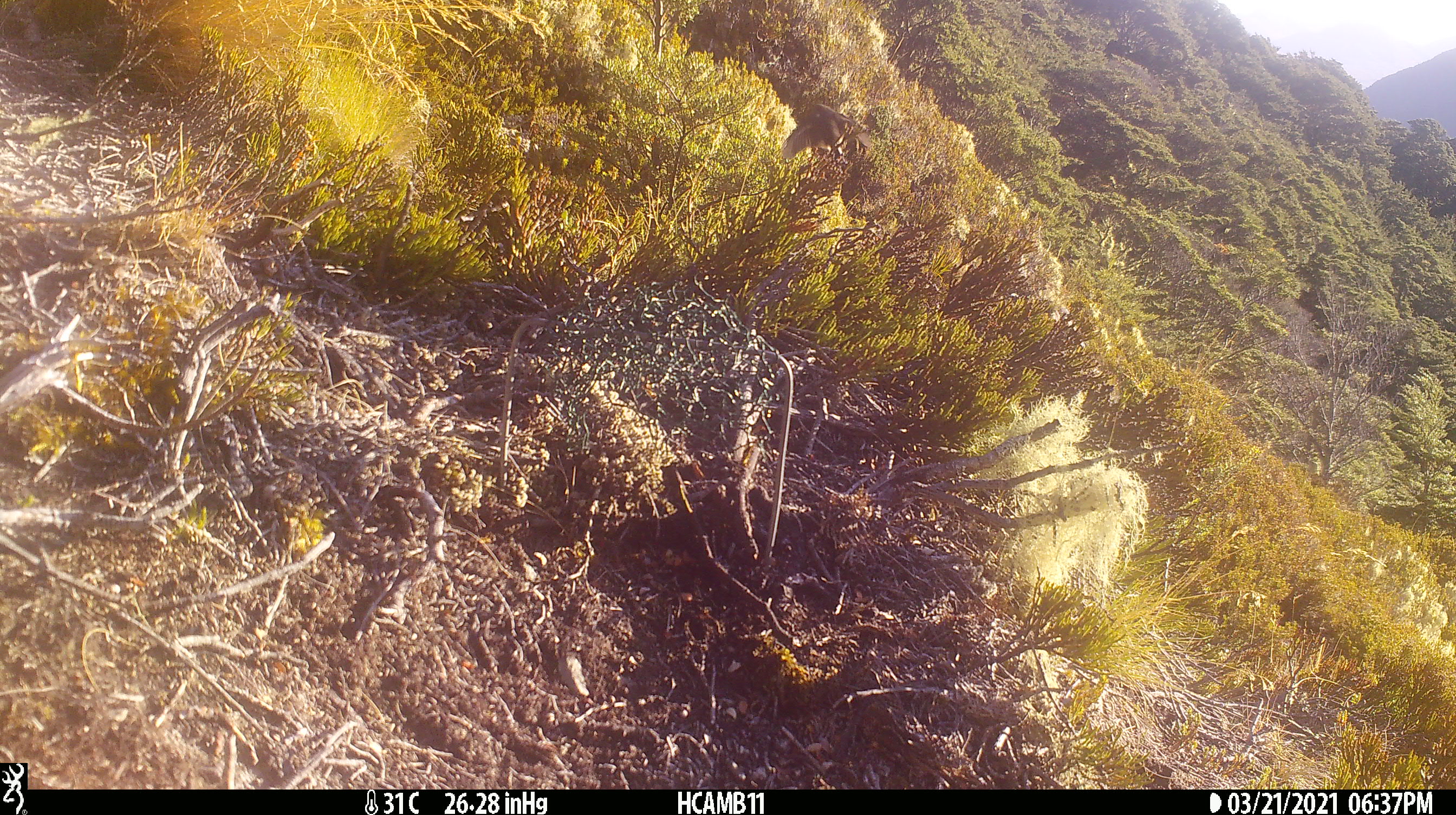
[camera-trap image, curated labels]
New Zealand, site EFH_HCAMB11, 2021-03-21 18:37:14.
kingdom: Animalia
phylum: Chordata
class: Aves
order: Passeriformes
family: Petroicidae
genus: Petroica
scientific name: Petroica macrocephala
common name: tomtit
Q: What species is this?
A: Tomtit (Petroica macrocephala).